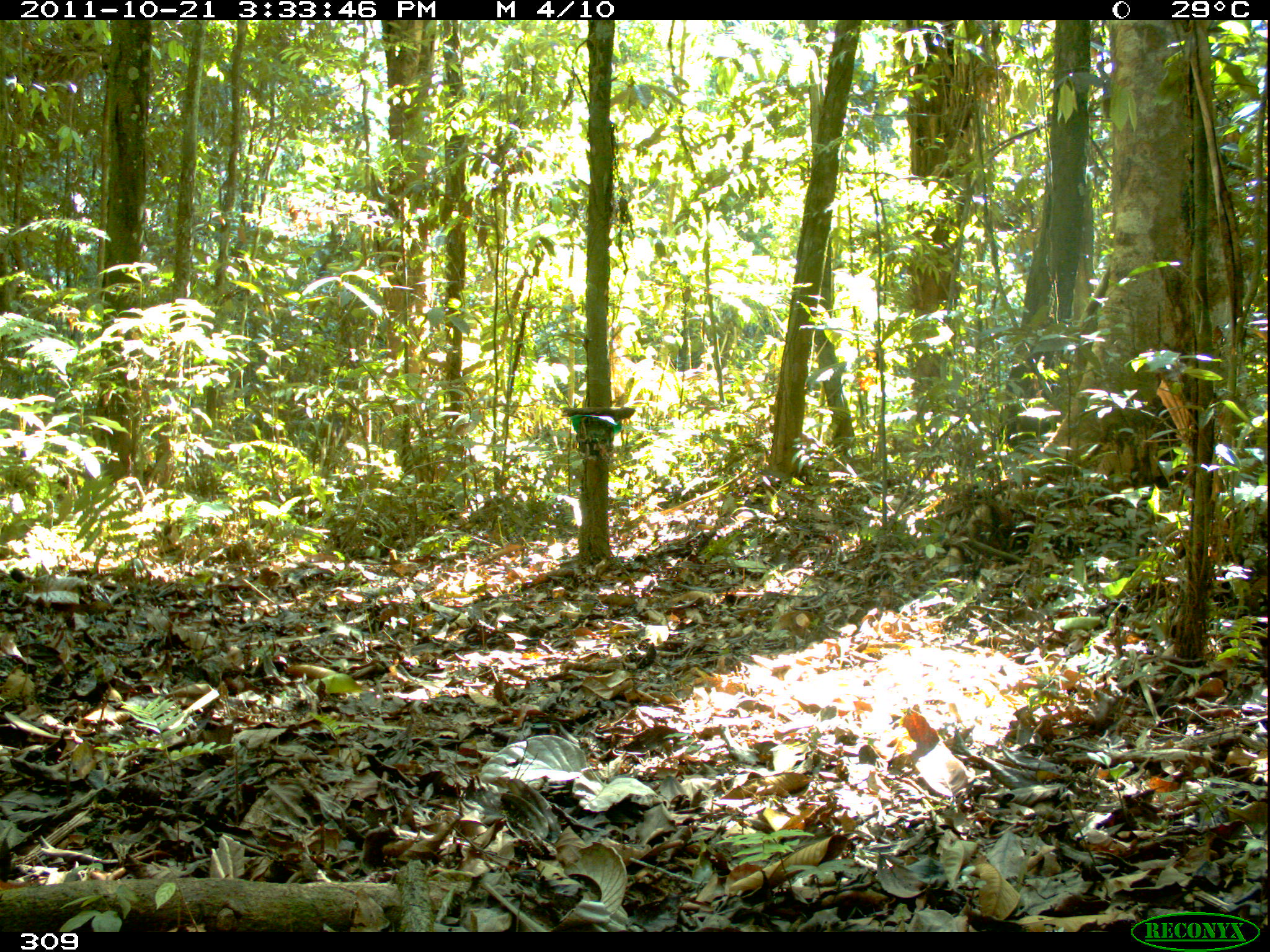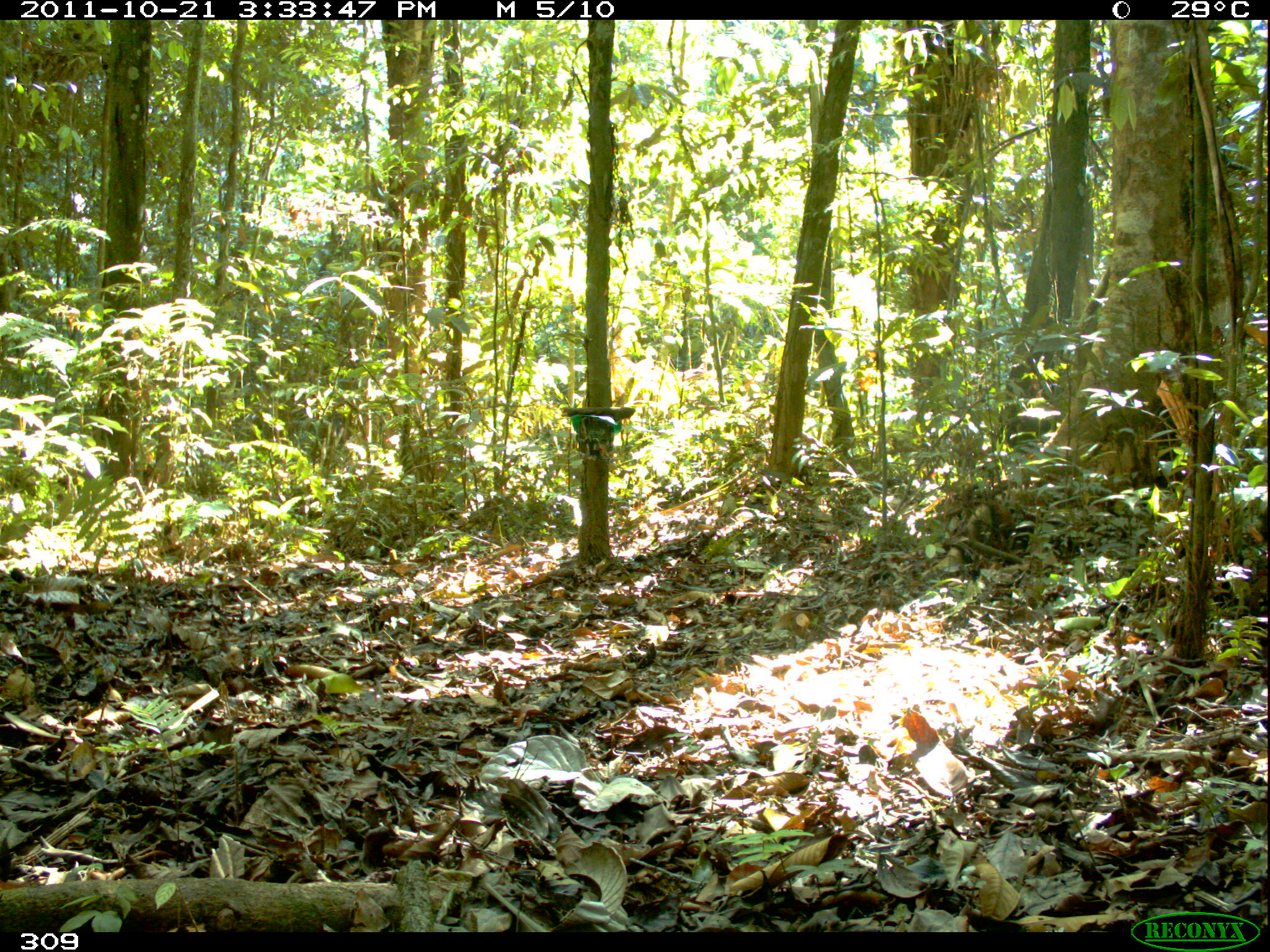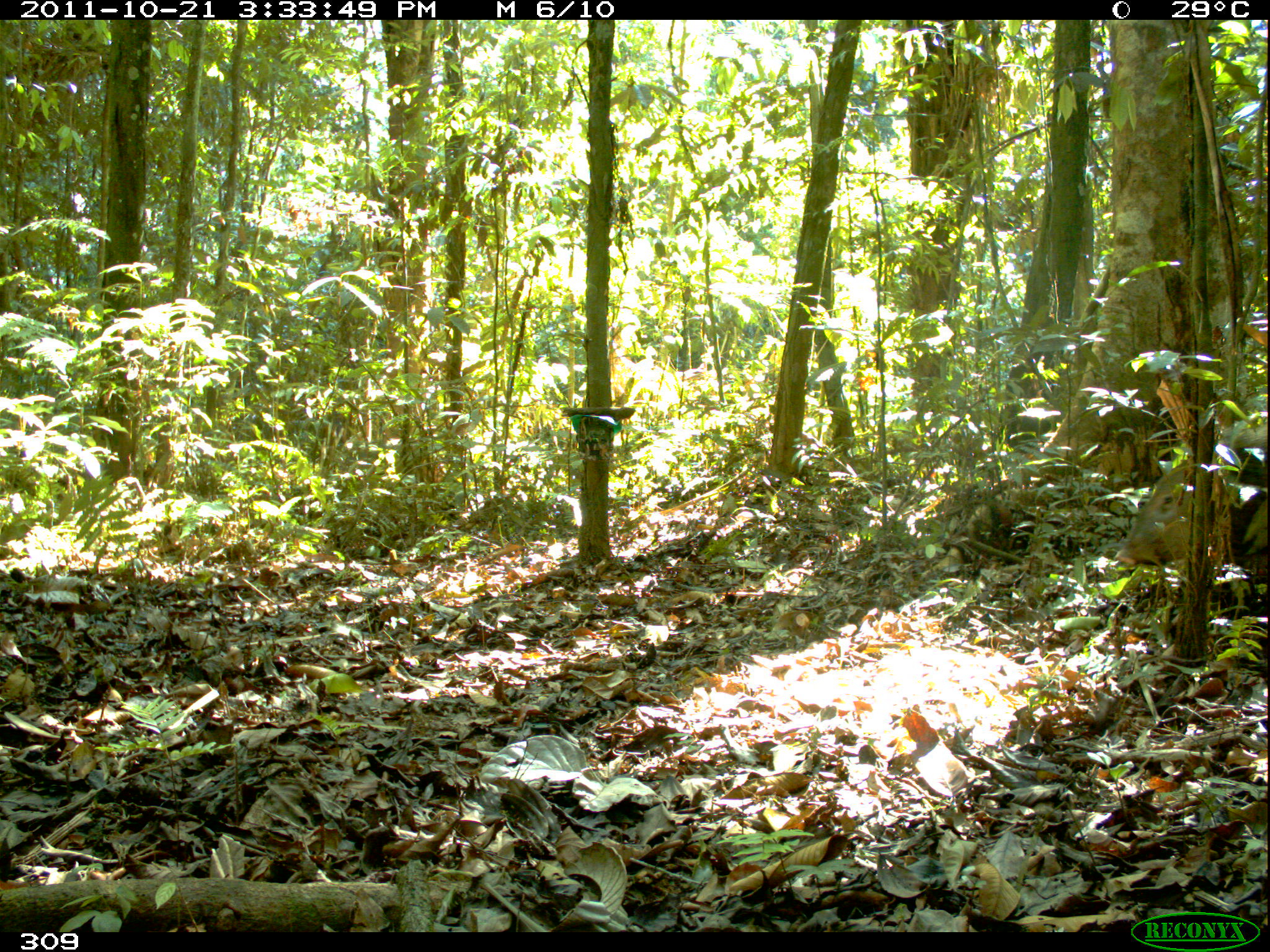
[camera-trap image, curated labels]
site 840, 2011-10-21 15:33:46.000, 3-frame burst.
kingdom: Animalia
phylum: Chordata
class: Mammalia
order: Artiodactyla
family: Tayassuidae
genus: Pecari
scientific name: Pecari tajacu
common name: collared peccary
Pecari tajacu (collared peccary).